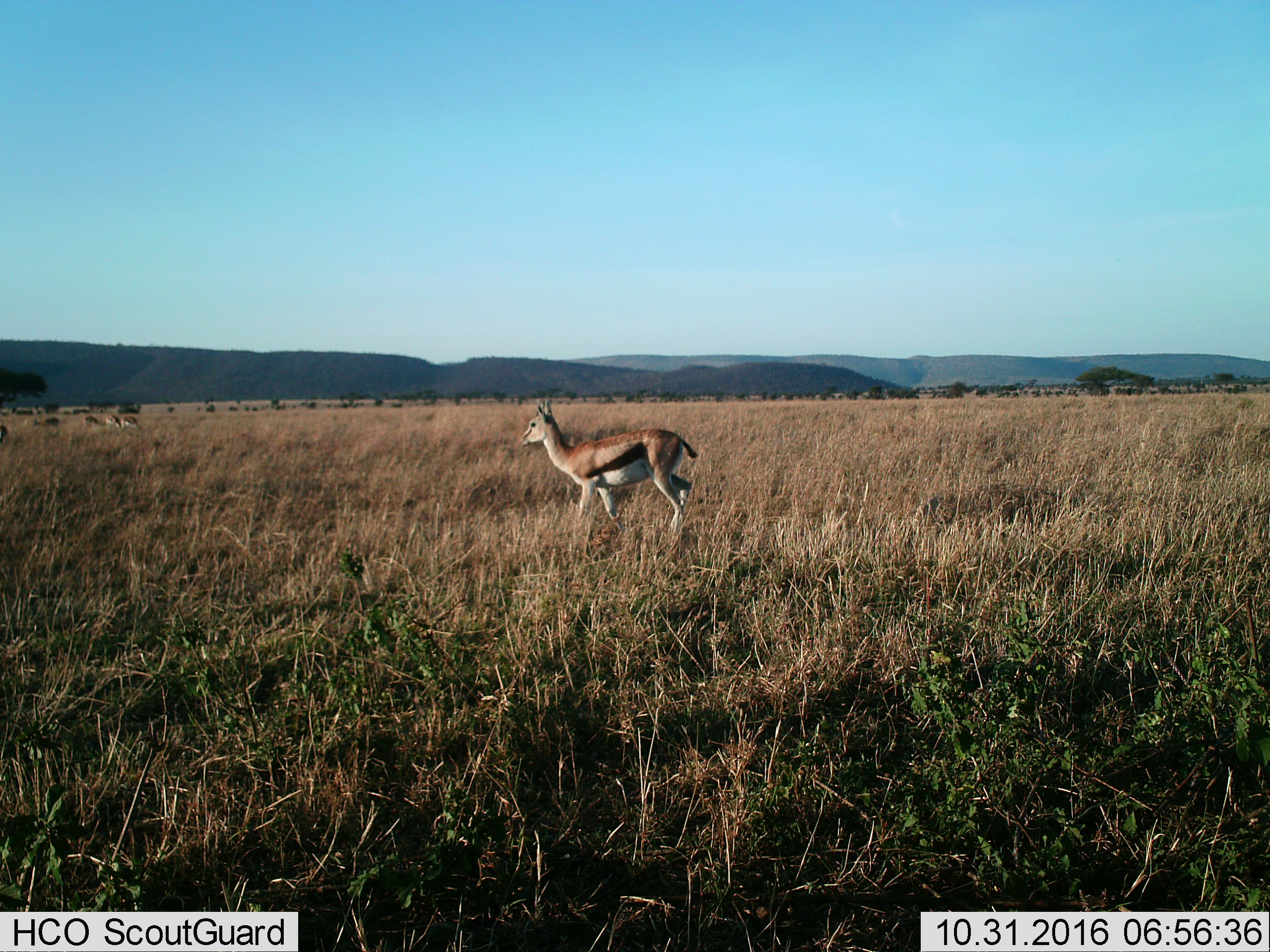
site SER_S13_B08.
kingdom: Animalia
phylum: Chordata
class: Mammalia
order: Artiodactyla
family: Bovidae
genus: Eudorcas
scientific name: Eudorcas thomsonii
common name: thomson's gazelle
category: gazellethomsons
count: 5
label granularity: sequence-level